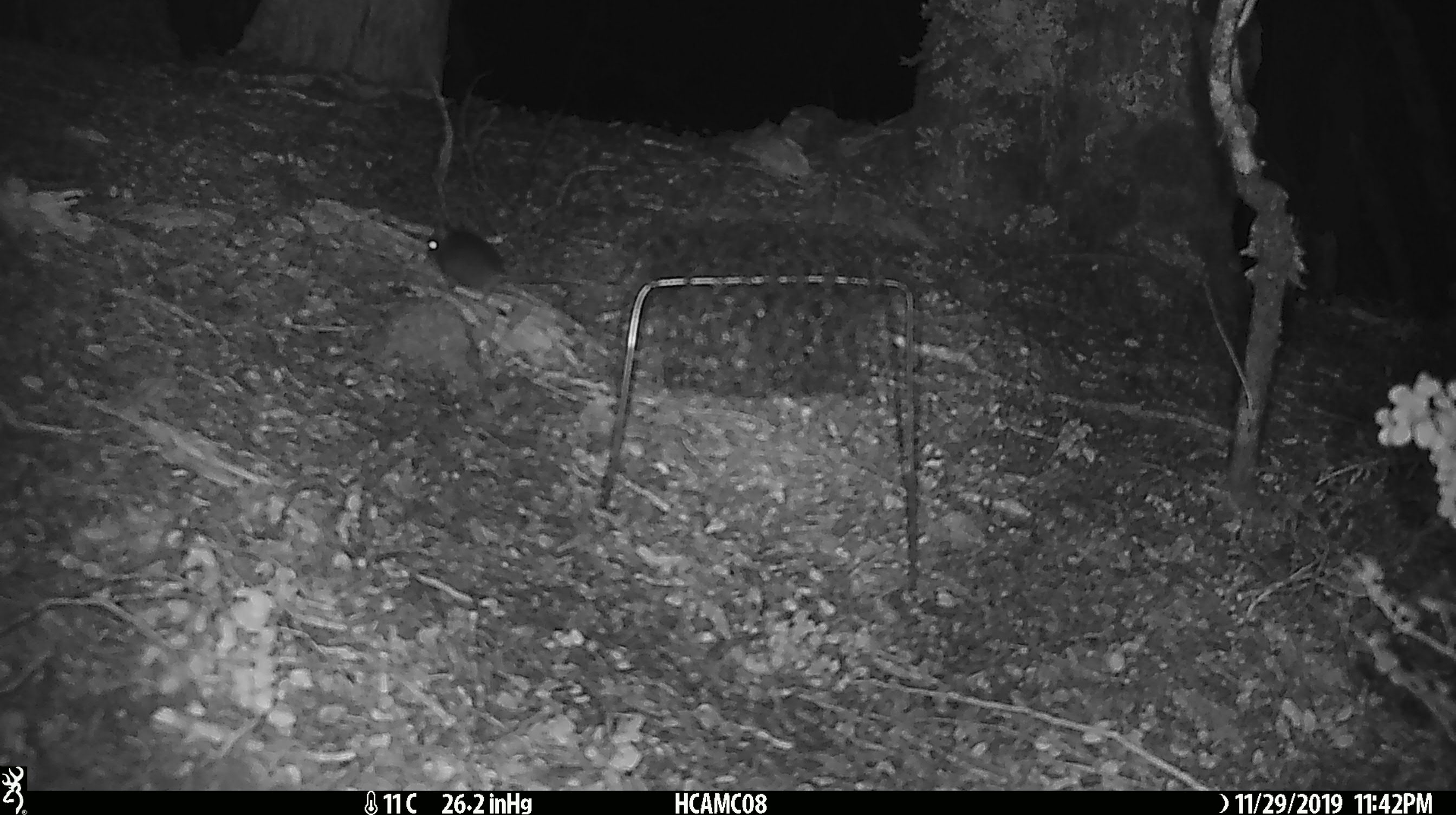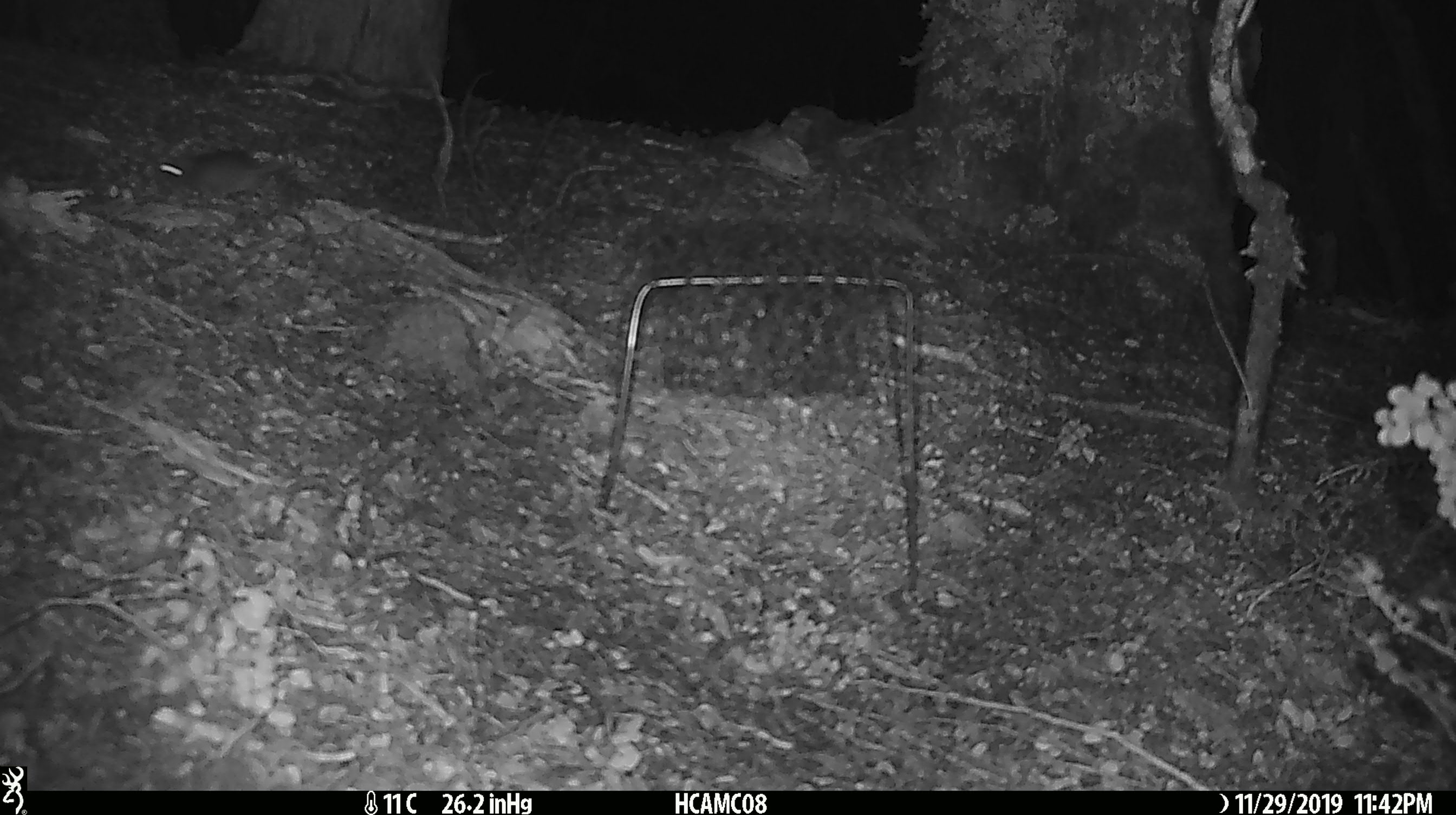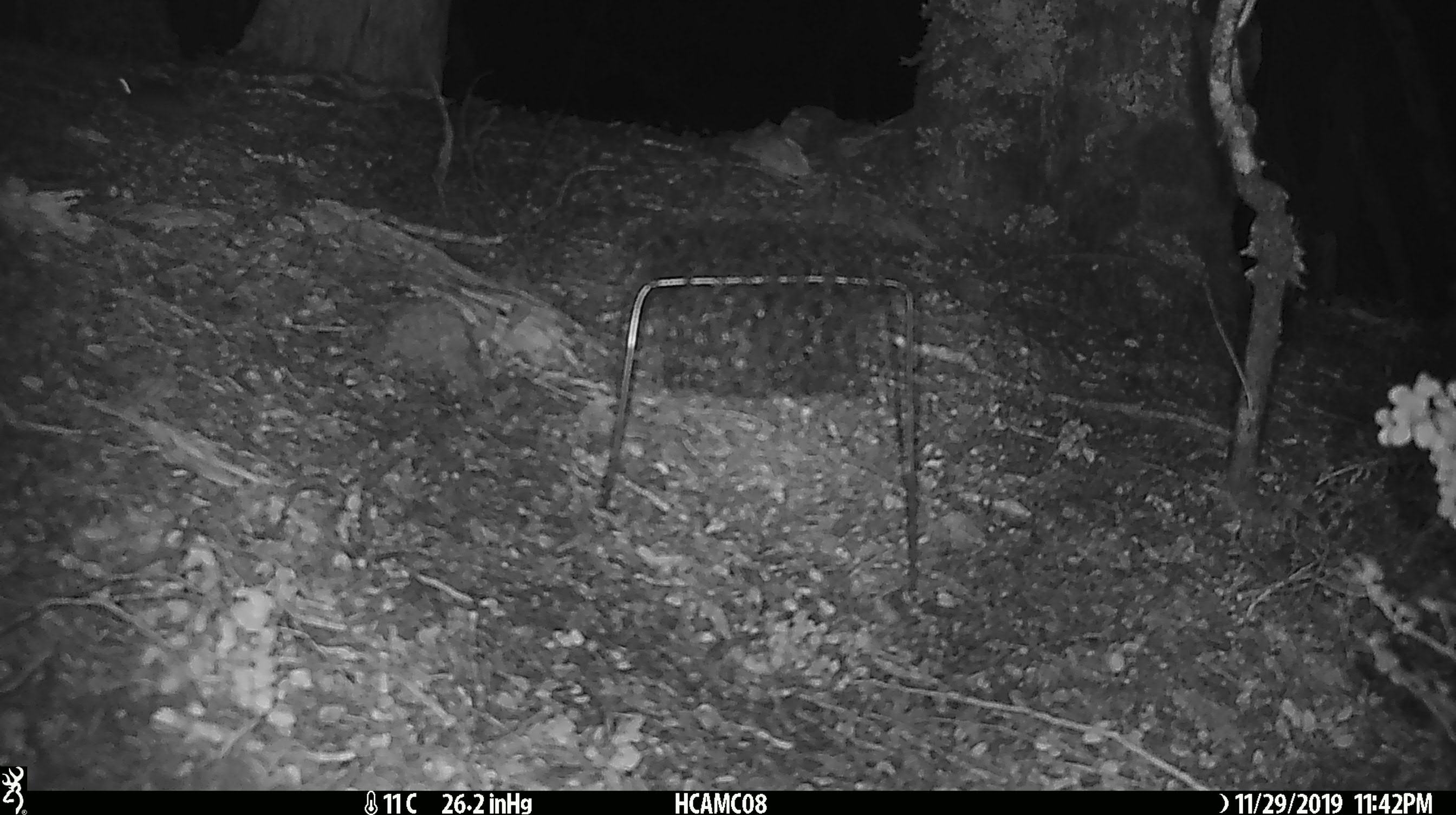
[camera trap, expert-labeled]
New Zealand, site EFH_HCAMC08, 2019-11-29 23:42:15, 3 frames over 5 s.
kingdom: Animalia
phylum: Chordata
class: Mammalia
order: Rodentia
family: Muridae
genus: Mus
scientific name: Mus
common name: mouse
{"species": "mouse (Mus)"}